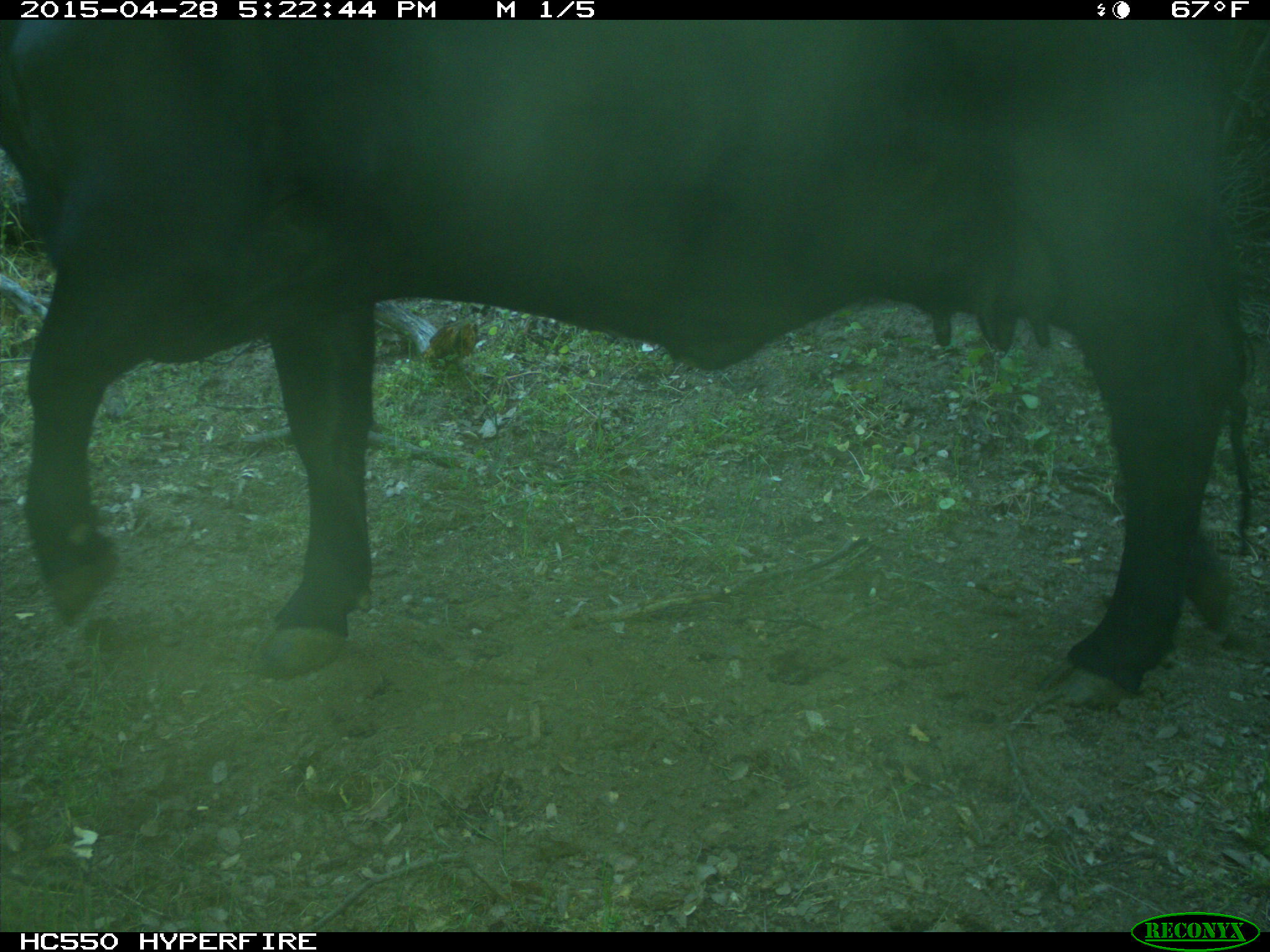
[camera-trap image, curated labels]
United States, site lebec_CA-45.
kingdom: Animalia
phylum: Chordata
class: Mammalia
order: Artiodactyla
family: Bovidae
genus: Bos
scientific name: Bos taurus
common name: domestic cow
Bos taurus (domestic cow).